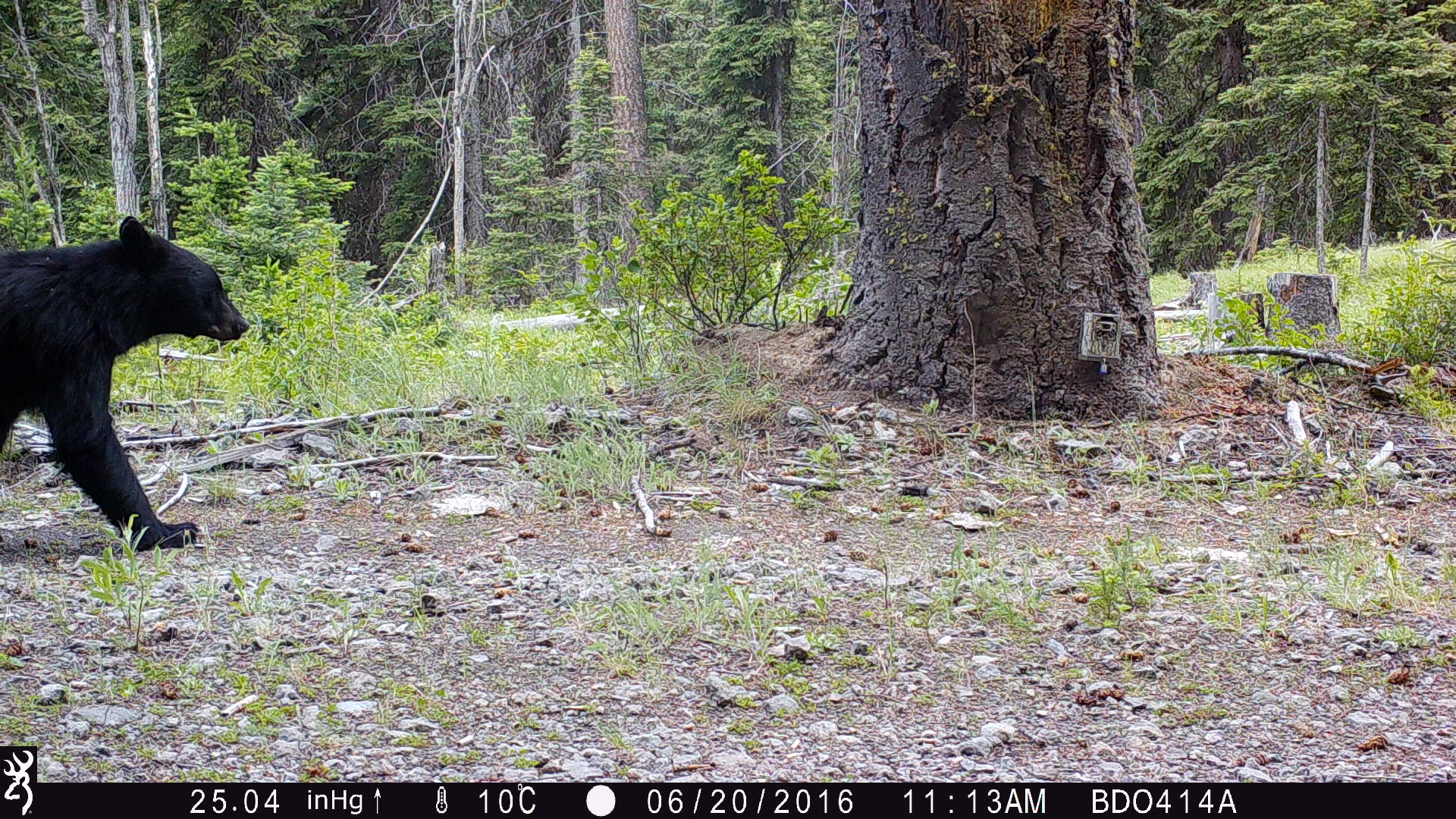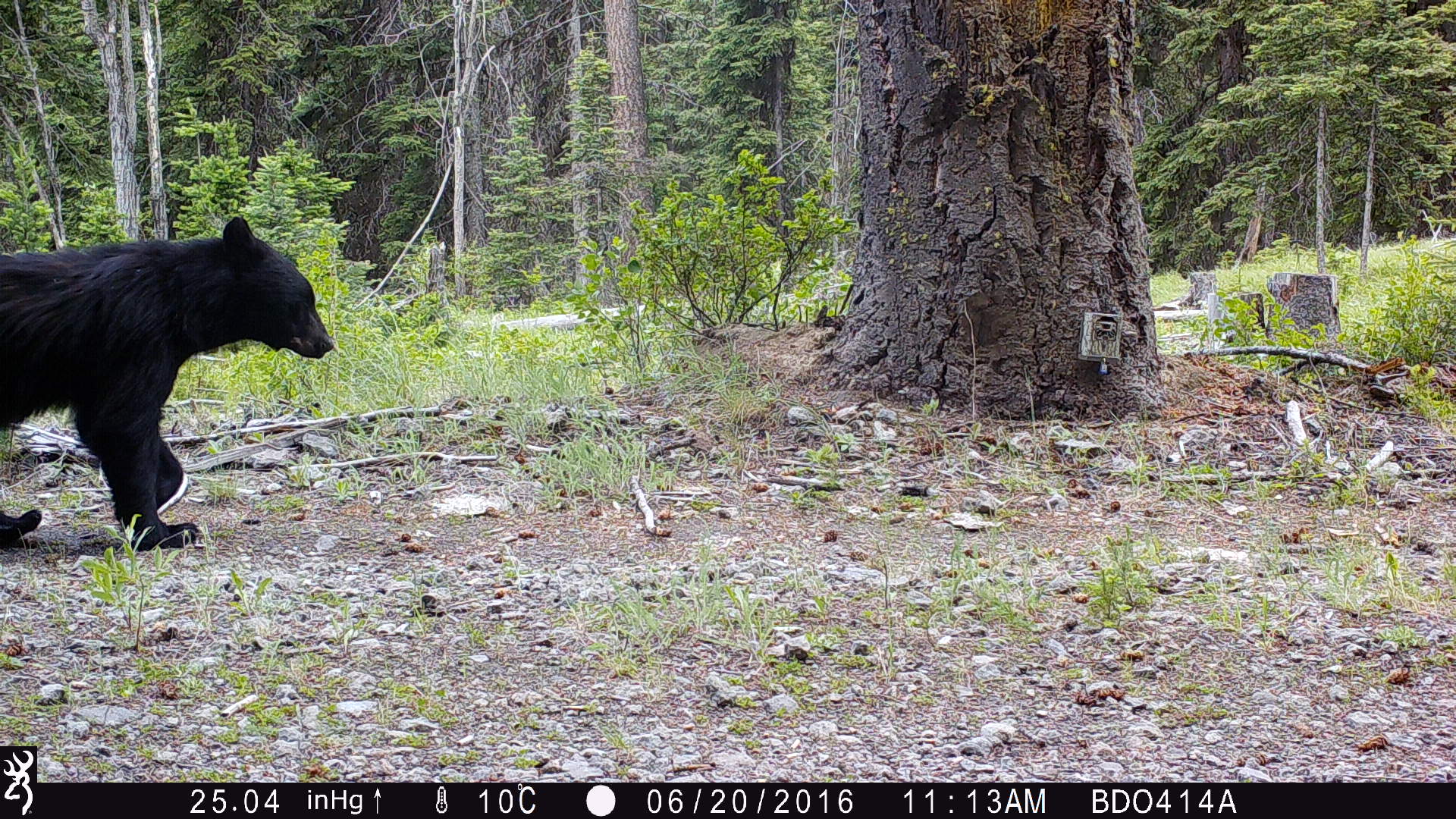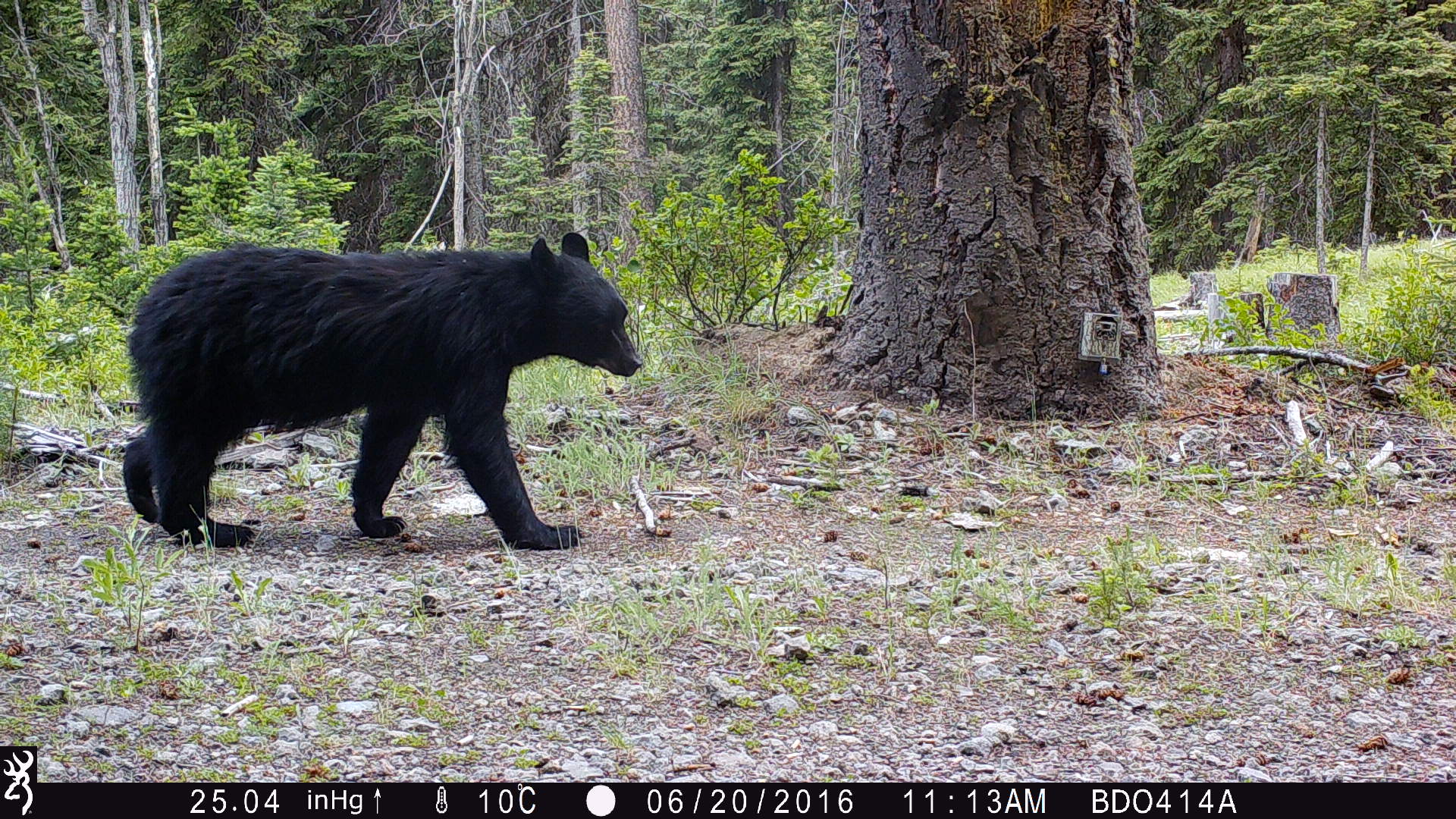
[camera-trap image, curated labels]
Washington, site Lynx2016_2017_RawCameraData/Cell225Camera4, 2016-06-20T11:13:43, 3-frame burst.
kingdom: Animalia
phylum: Chordata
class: Mammalia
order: Carnivora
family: Ursidae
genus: Ursus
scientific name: Ursus americanus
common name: american black bear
Ursus americanus (american black bear). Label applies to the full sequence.